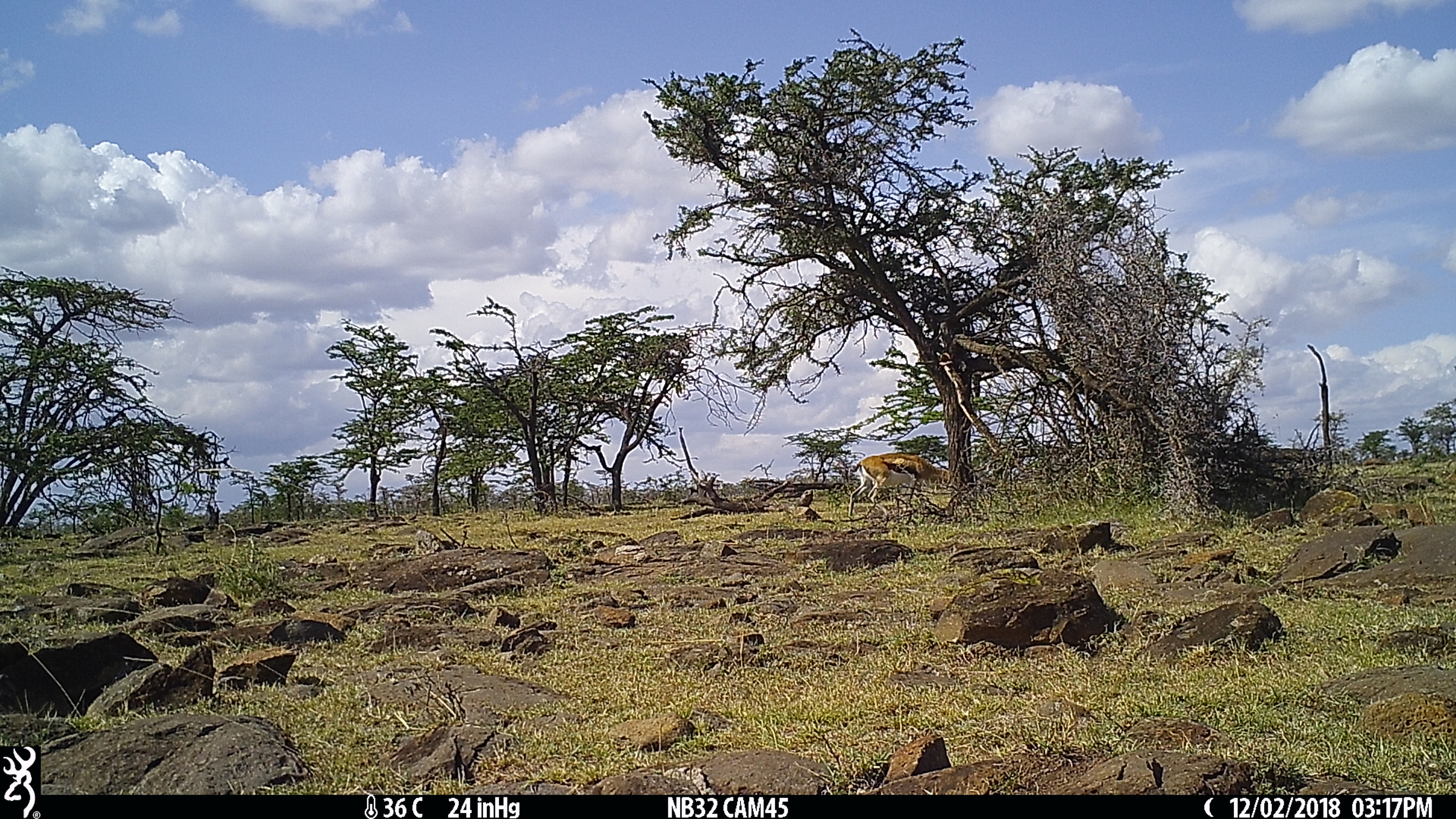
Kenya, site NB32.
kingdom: Animalia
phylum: Chordata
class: Mammalia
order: Artiodactyla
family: Bovidae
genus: Eudorcas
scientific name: Eudorcas thomsonii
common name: thomon's gazelle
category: gazelle thomsons